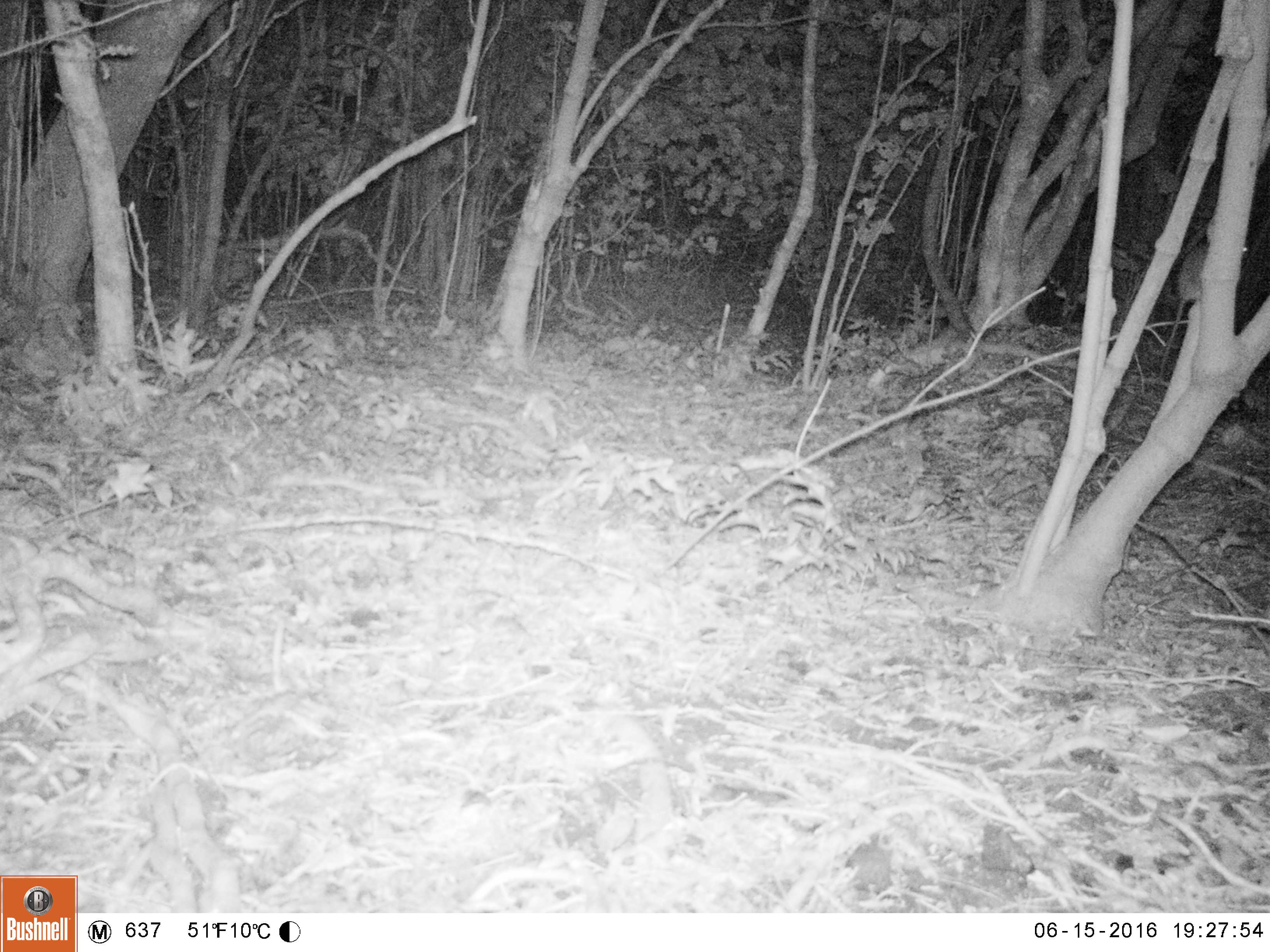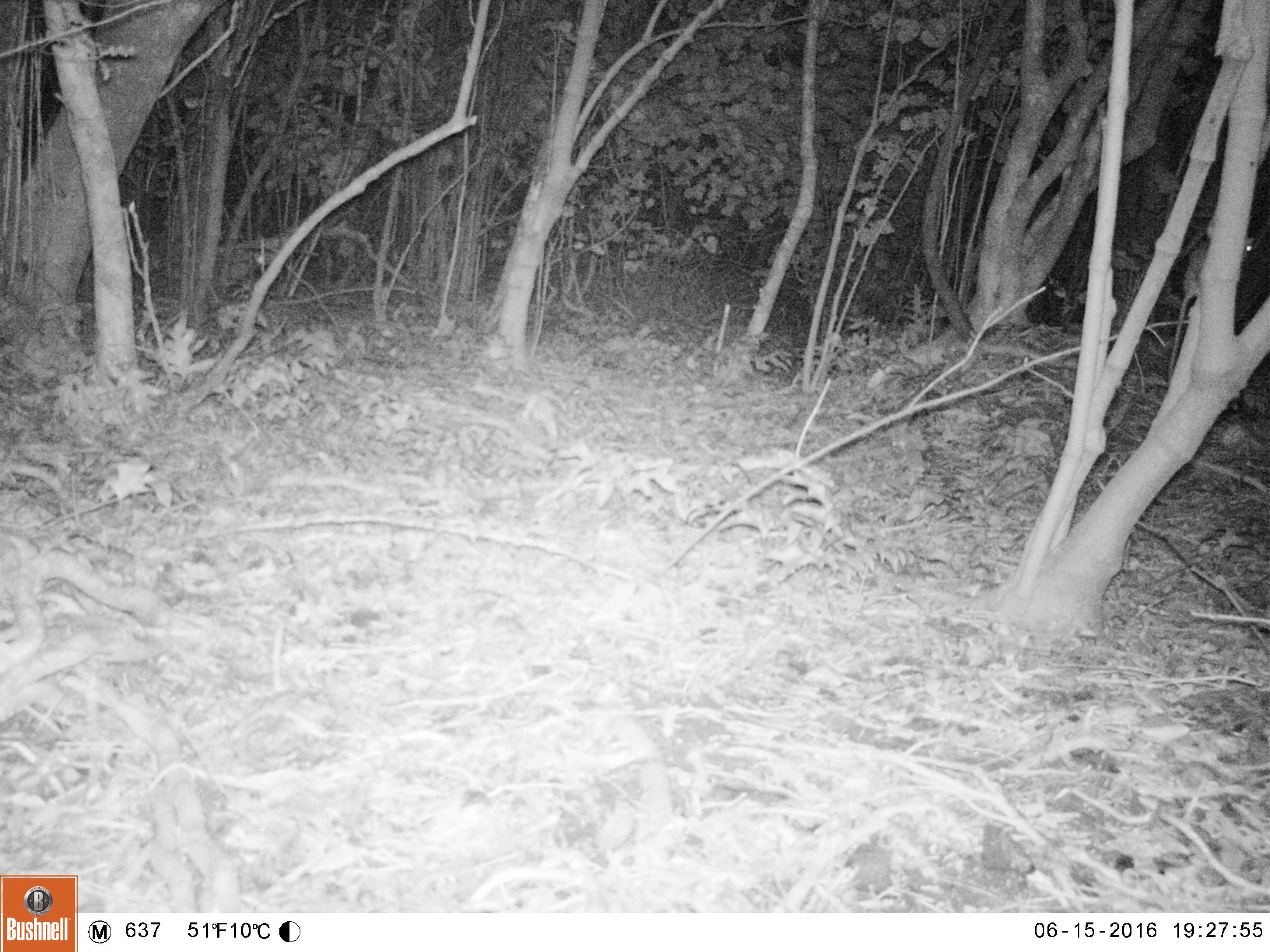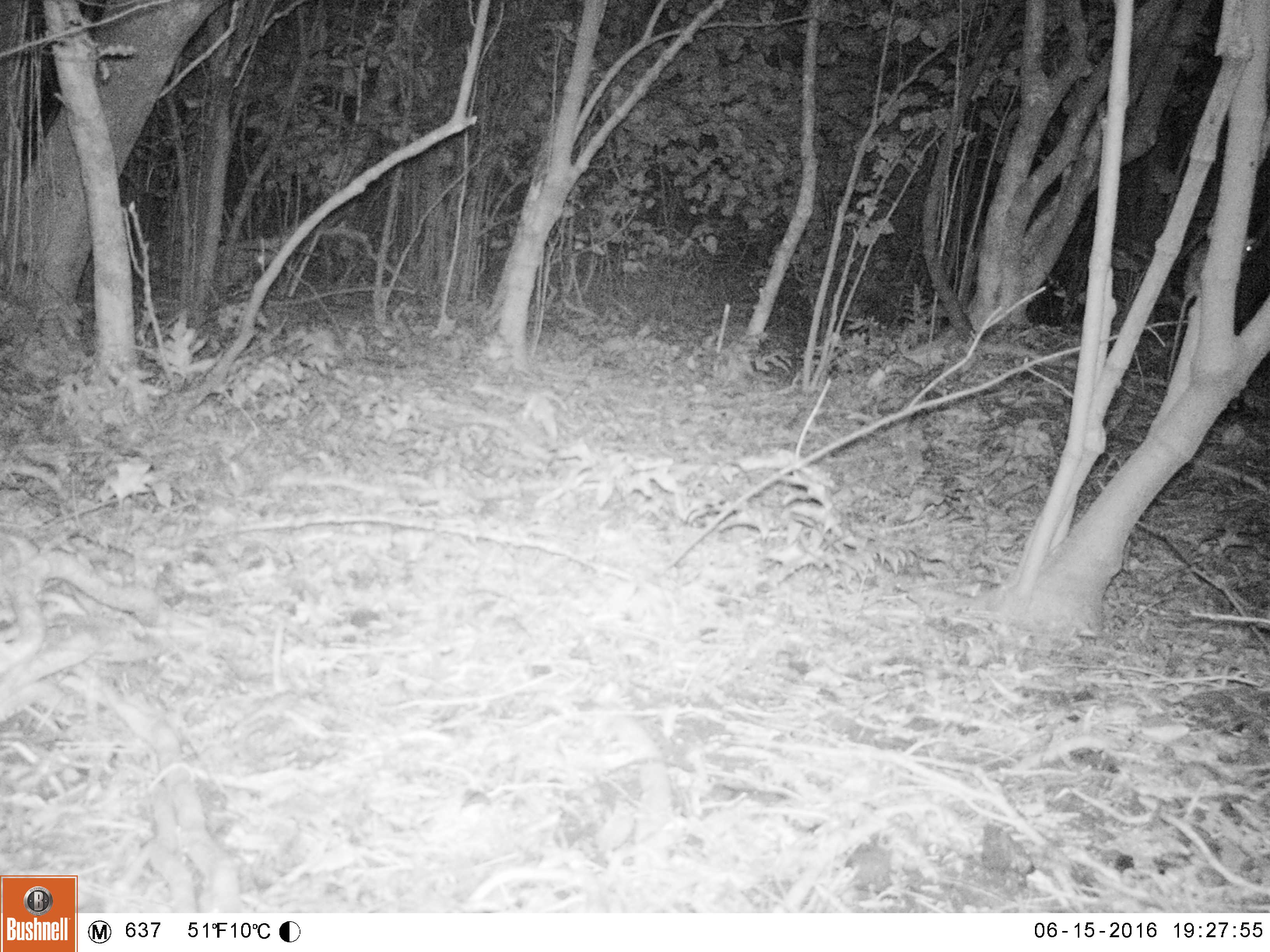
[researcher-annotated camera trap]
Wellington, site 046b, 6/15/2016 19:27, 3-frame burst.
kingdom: Animalia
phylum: Chordata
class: Mammalia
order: Rodentia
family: Muridae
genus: Rattus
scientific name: Rattus rattus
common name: ship rat